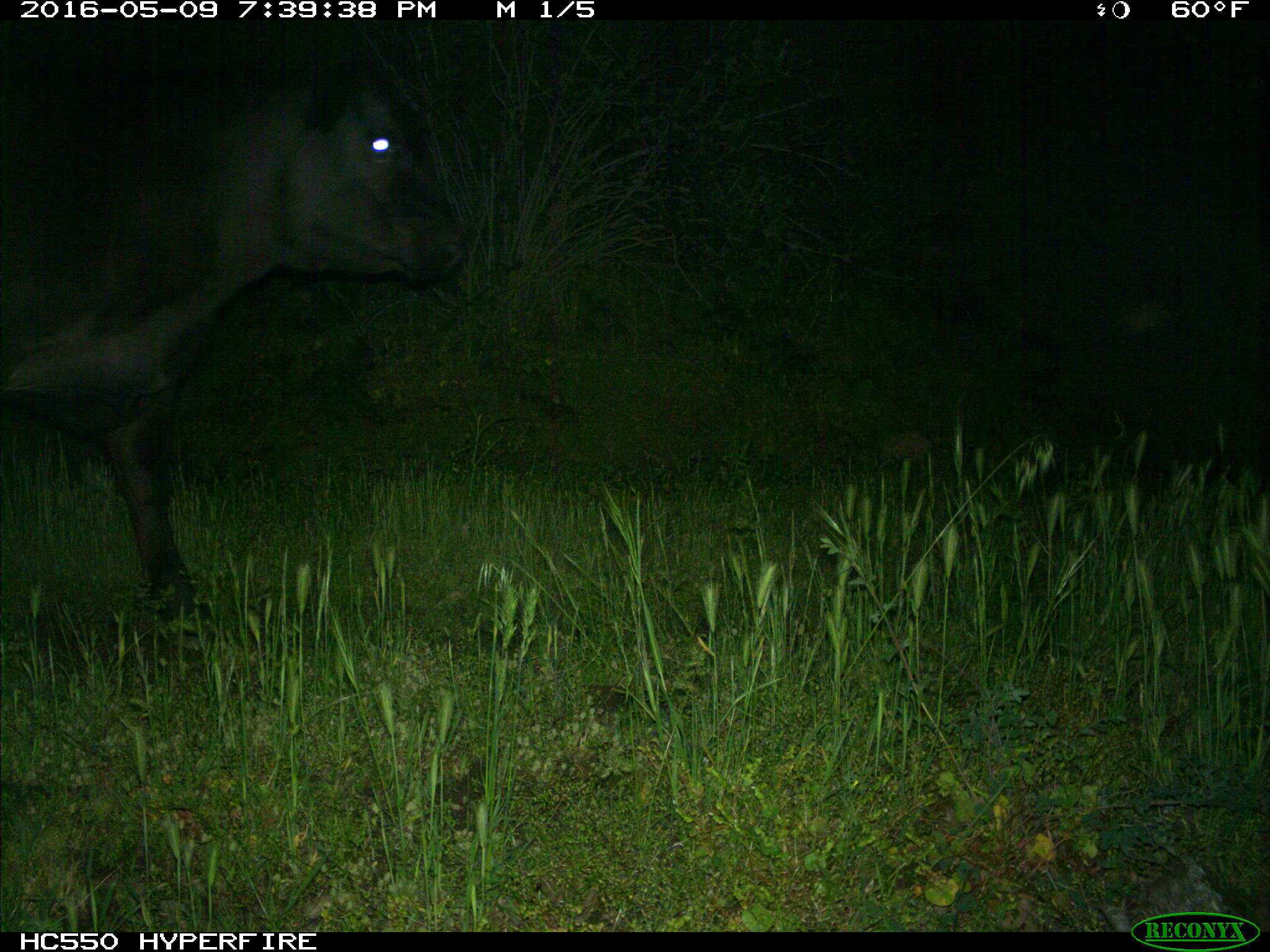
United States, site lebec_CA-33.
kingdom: Animalia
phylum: Chordata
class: Mammalia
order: Artiodactyla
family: Bovidae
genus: Bos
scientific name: Bos taurus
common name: domestic cow